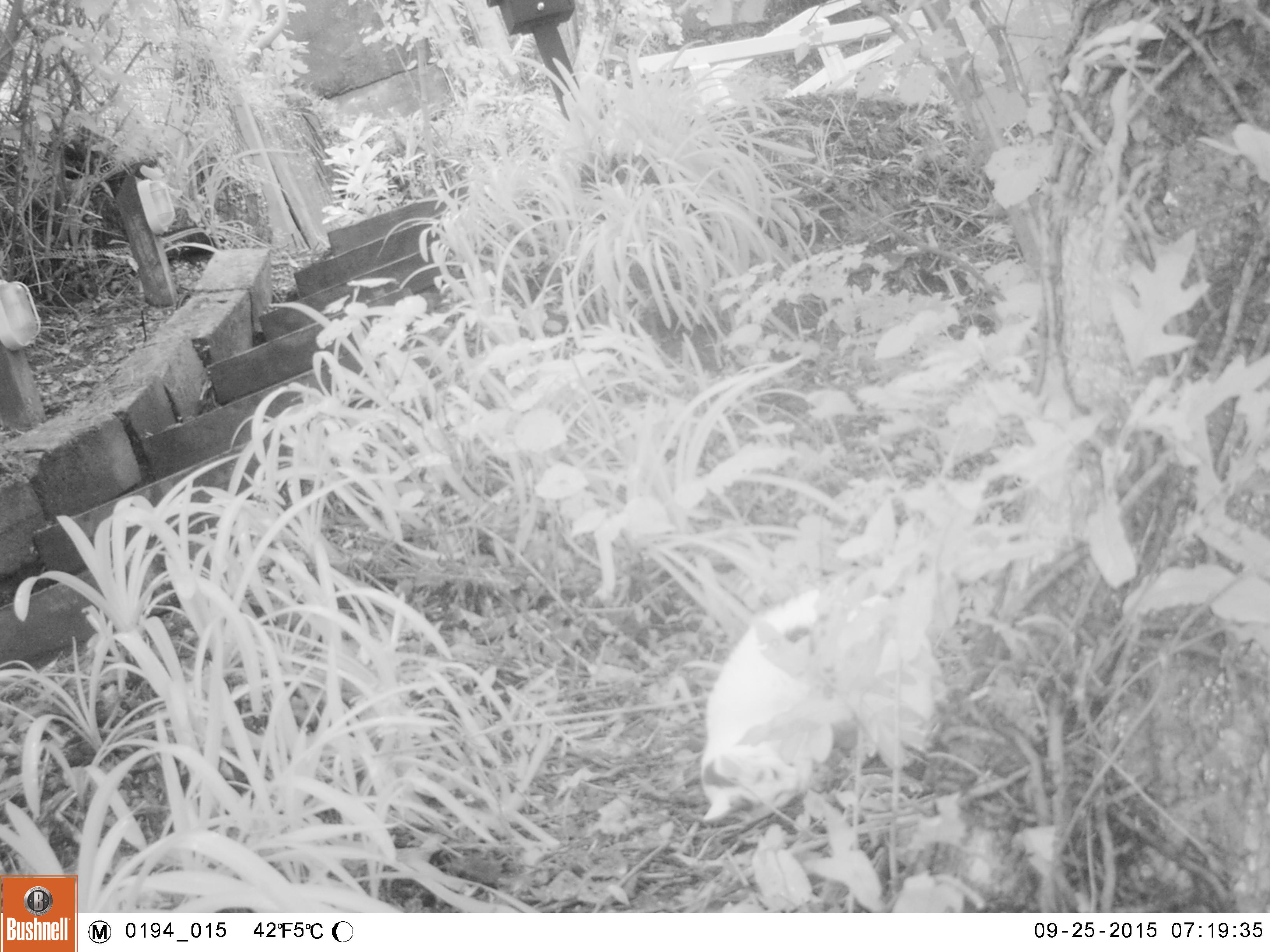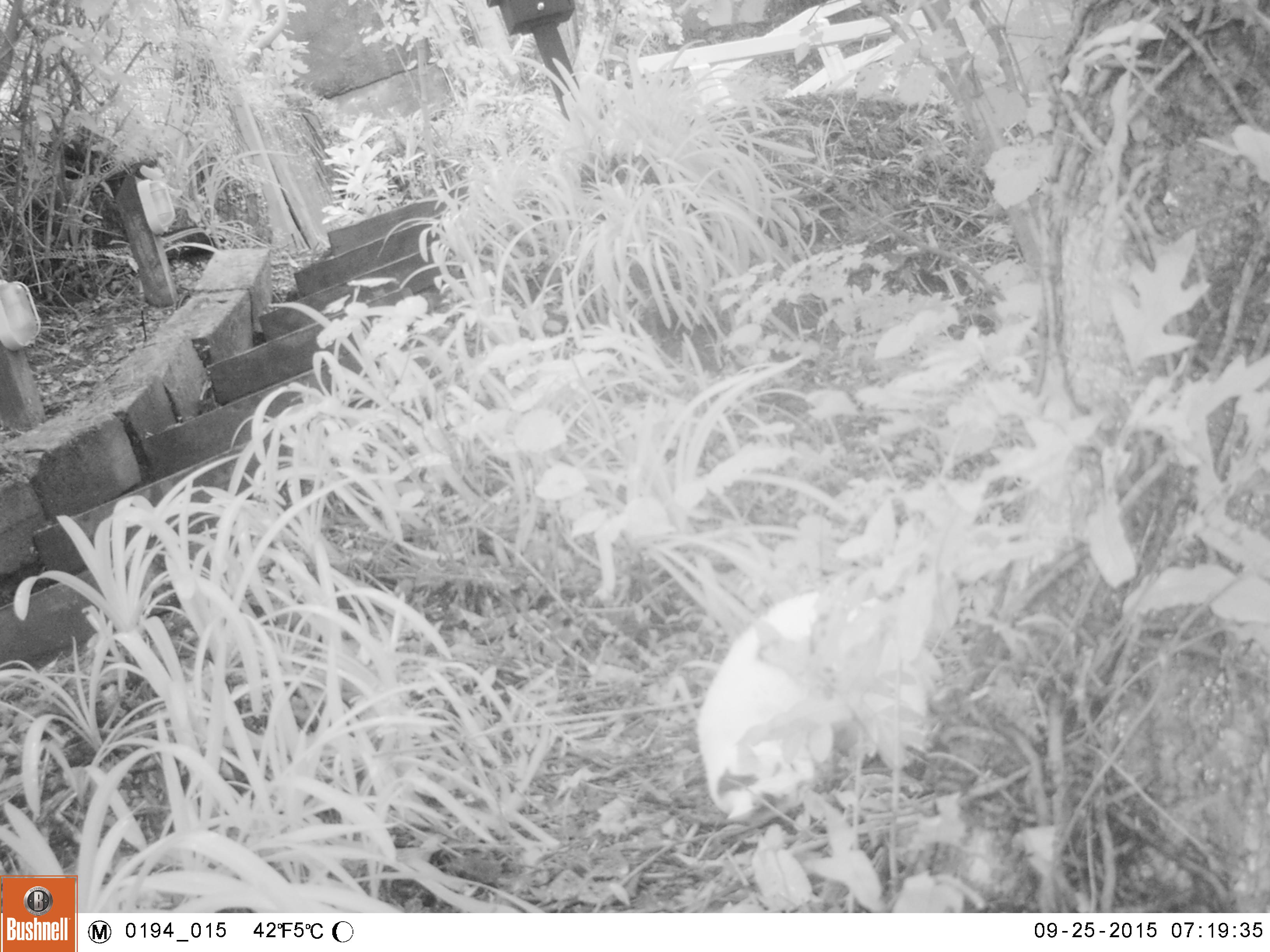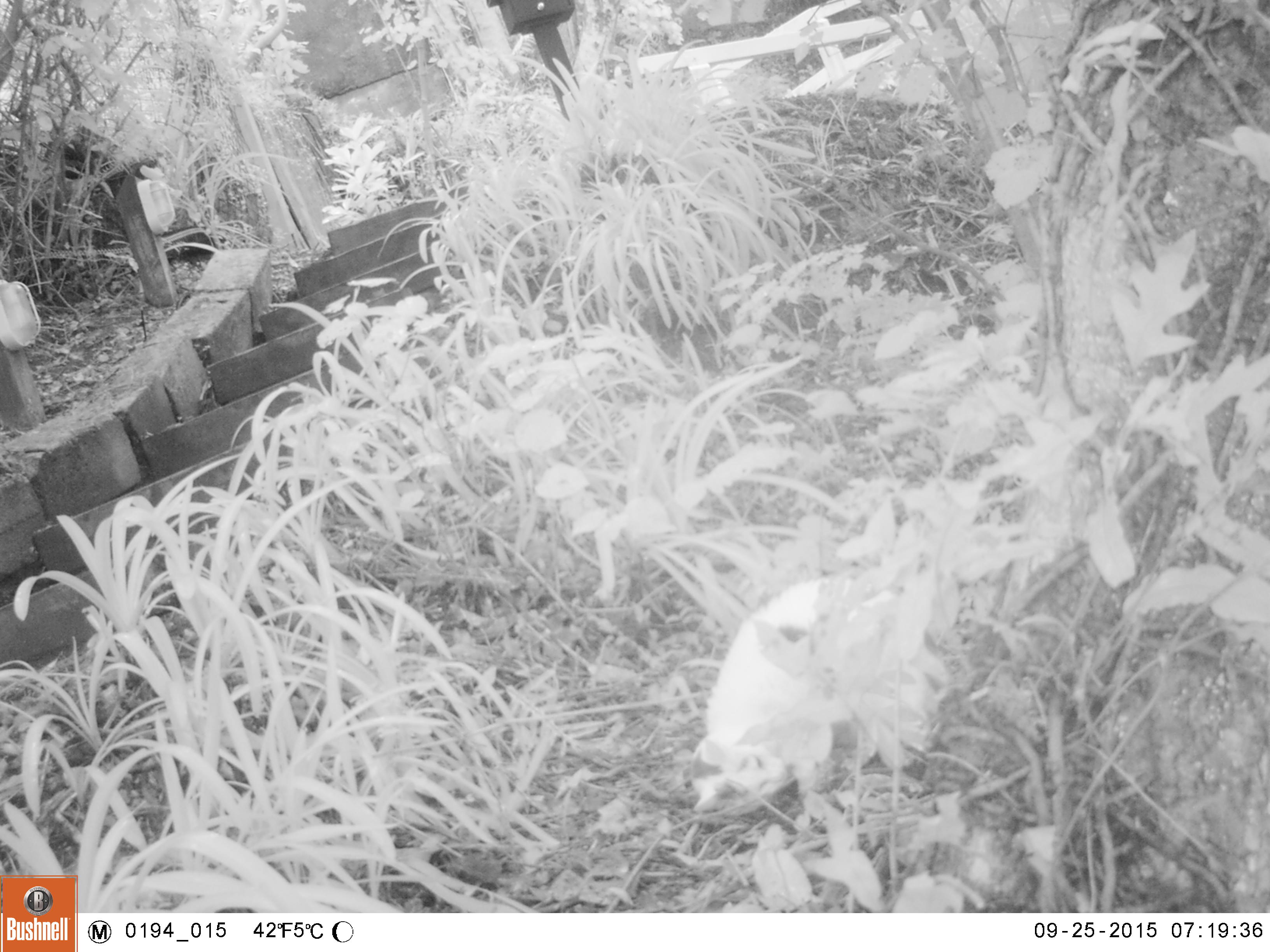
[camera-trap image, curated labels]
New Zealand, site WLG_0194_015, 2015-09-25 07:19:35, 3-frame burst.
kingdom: Animalia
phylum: Chordata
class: Mammalia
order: Carnivora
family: Felidae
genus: Felis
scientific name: Felis catus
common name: domestic cat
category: cat